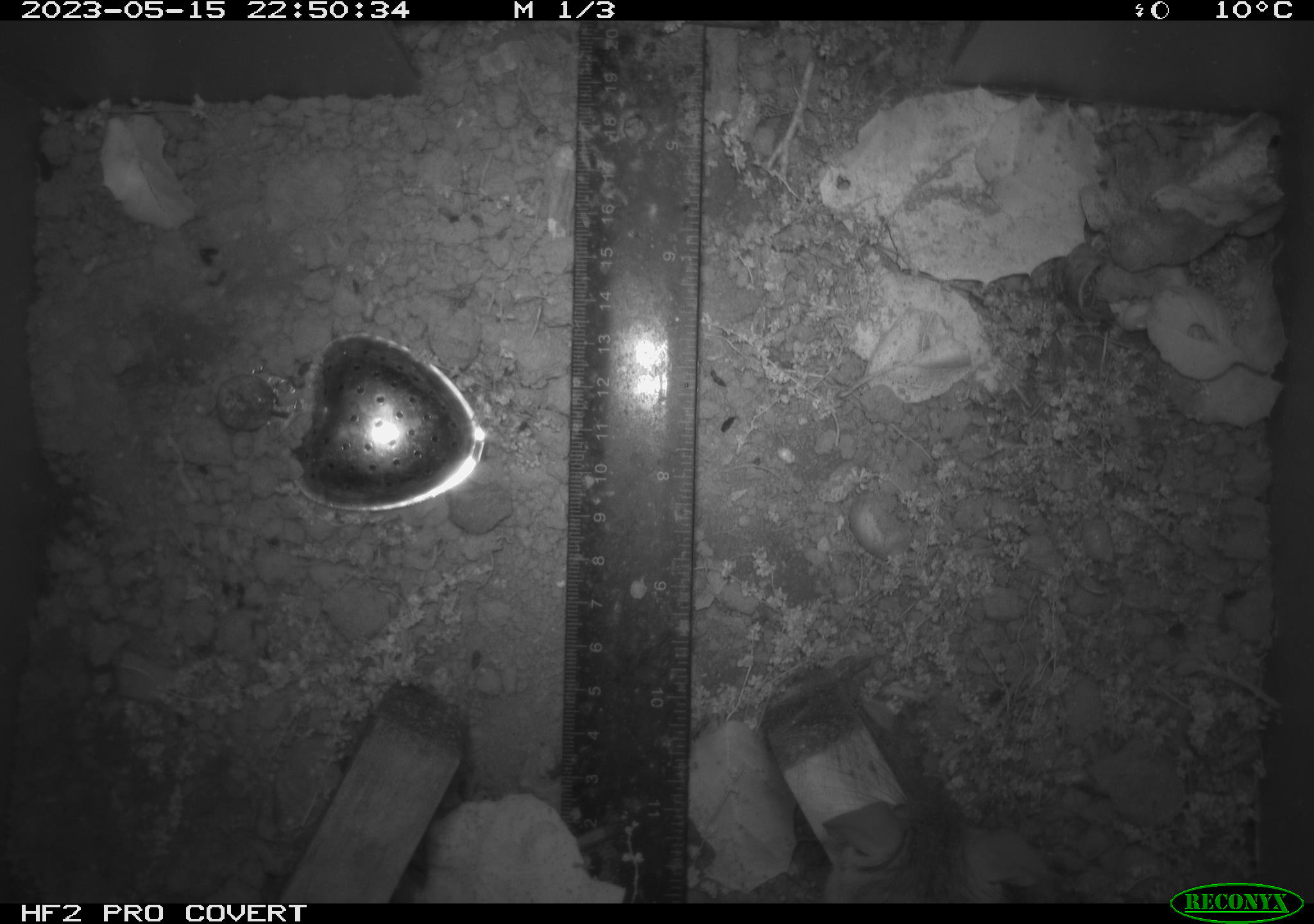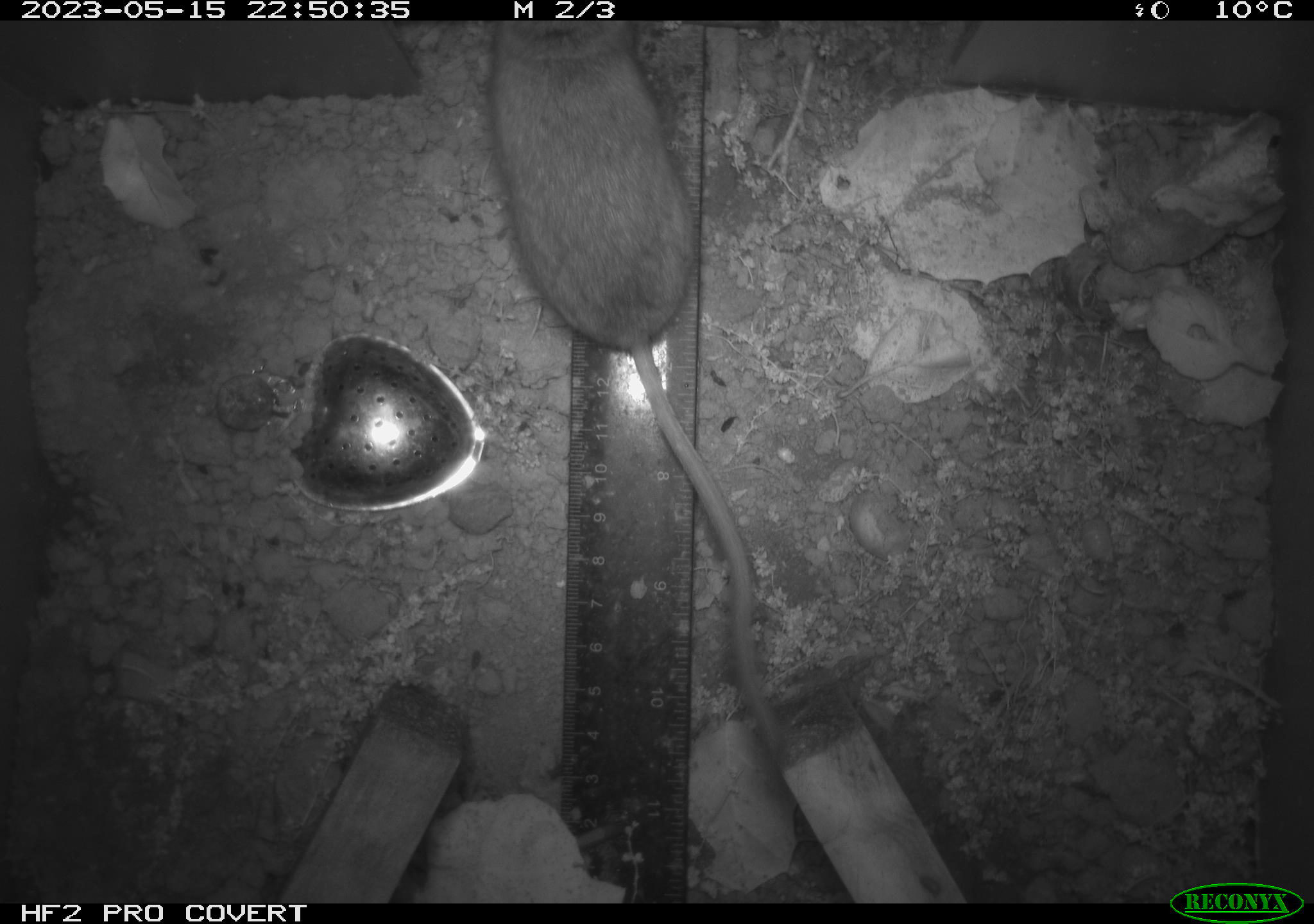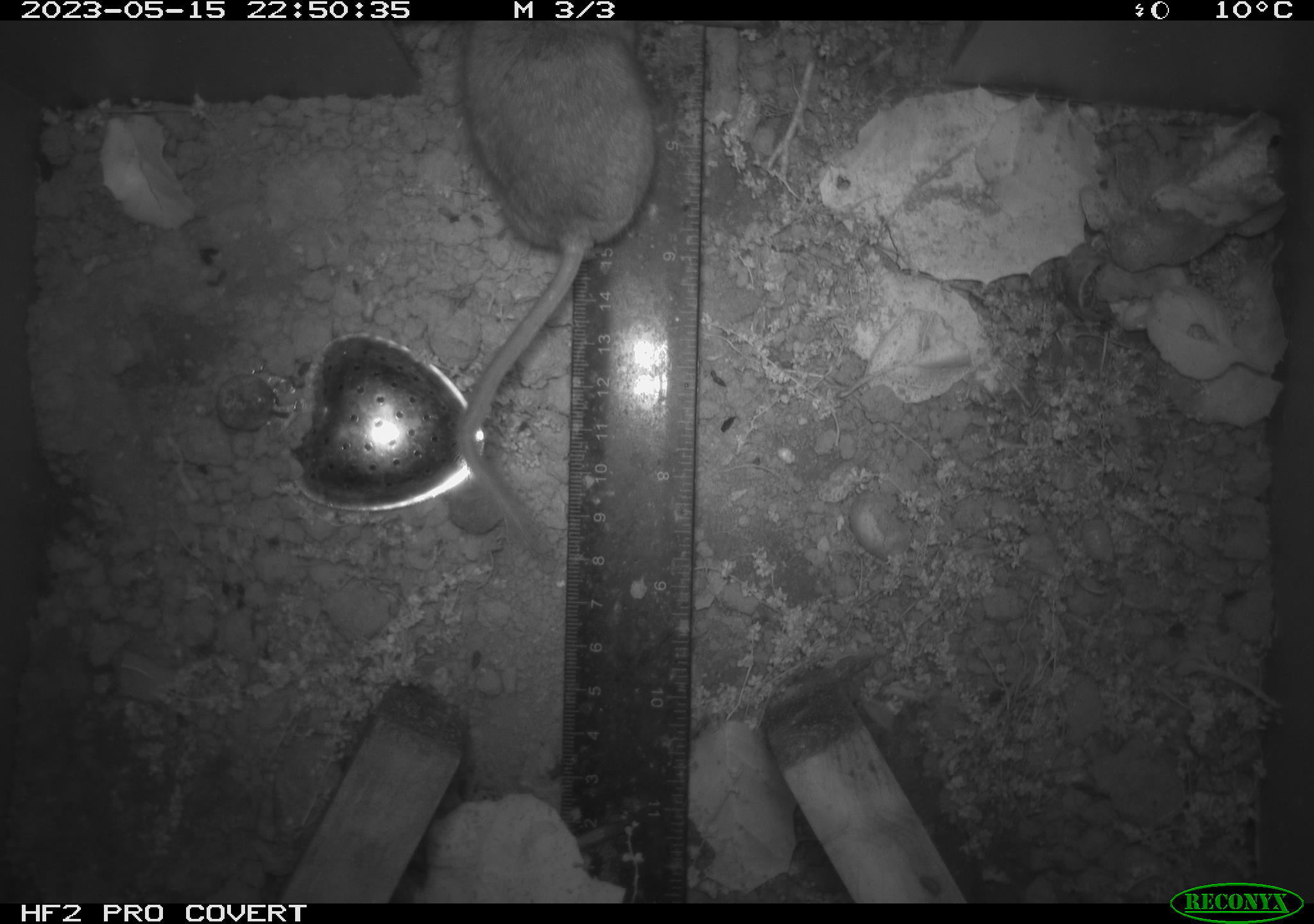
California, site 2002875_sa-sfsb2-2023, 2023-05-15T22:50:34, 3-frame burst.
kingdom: Animalia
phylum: Chordata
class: Mammalia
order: Rodentia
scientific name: Rodentia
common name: mouse species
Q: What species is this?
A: Mouse species (Rodentia).